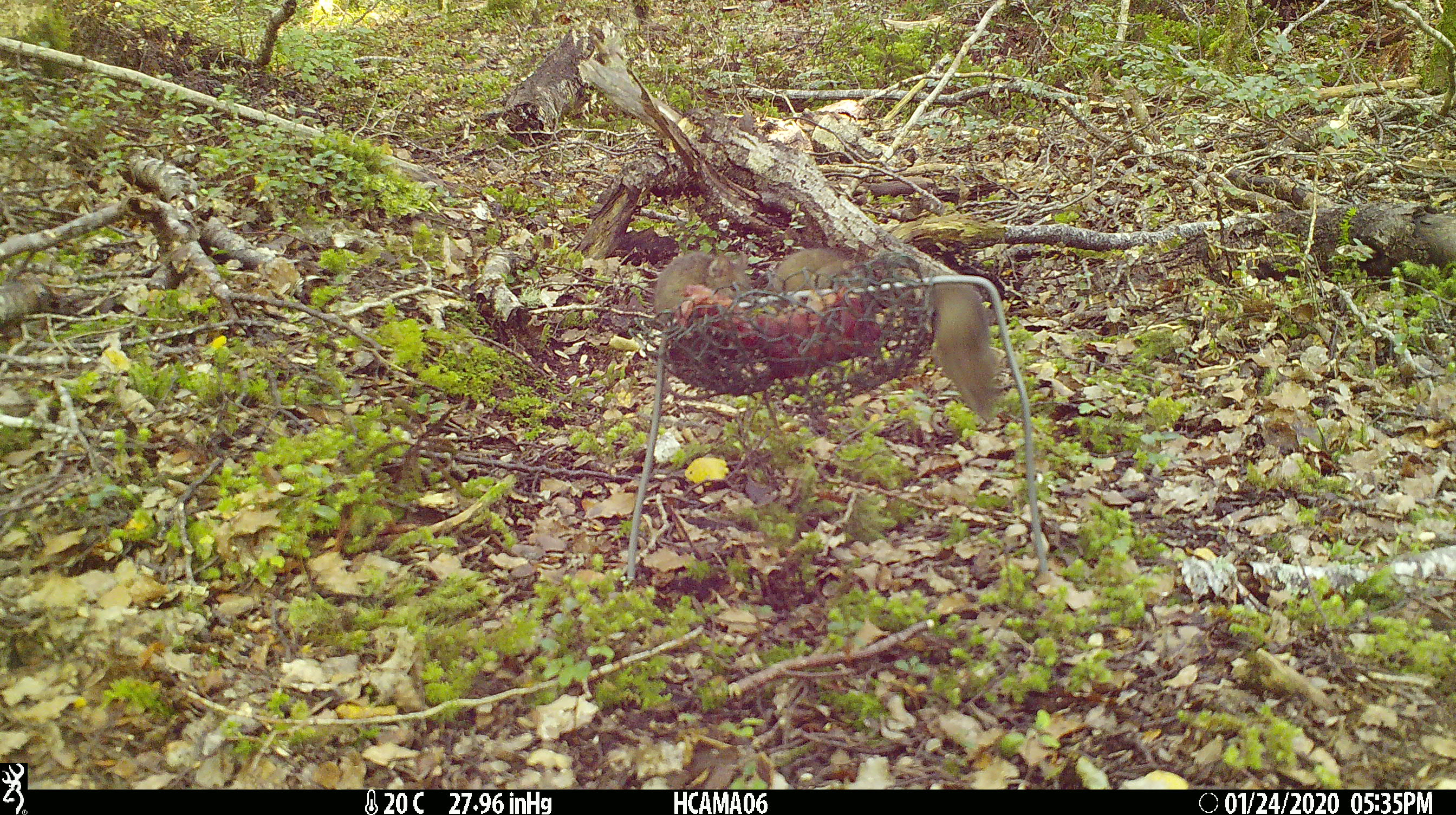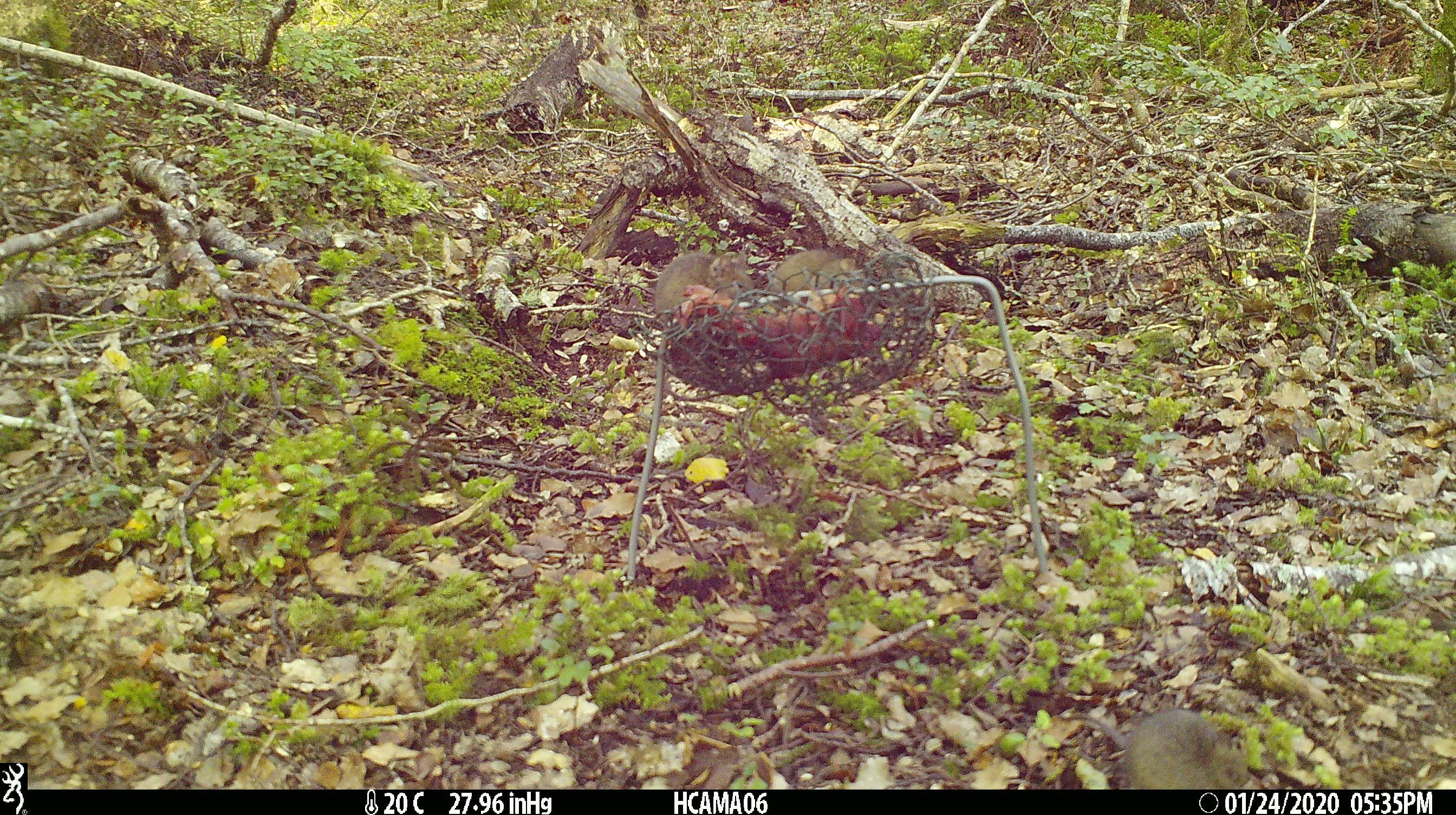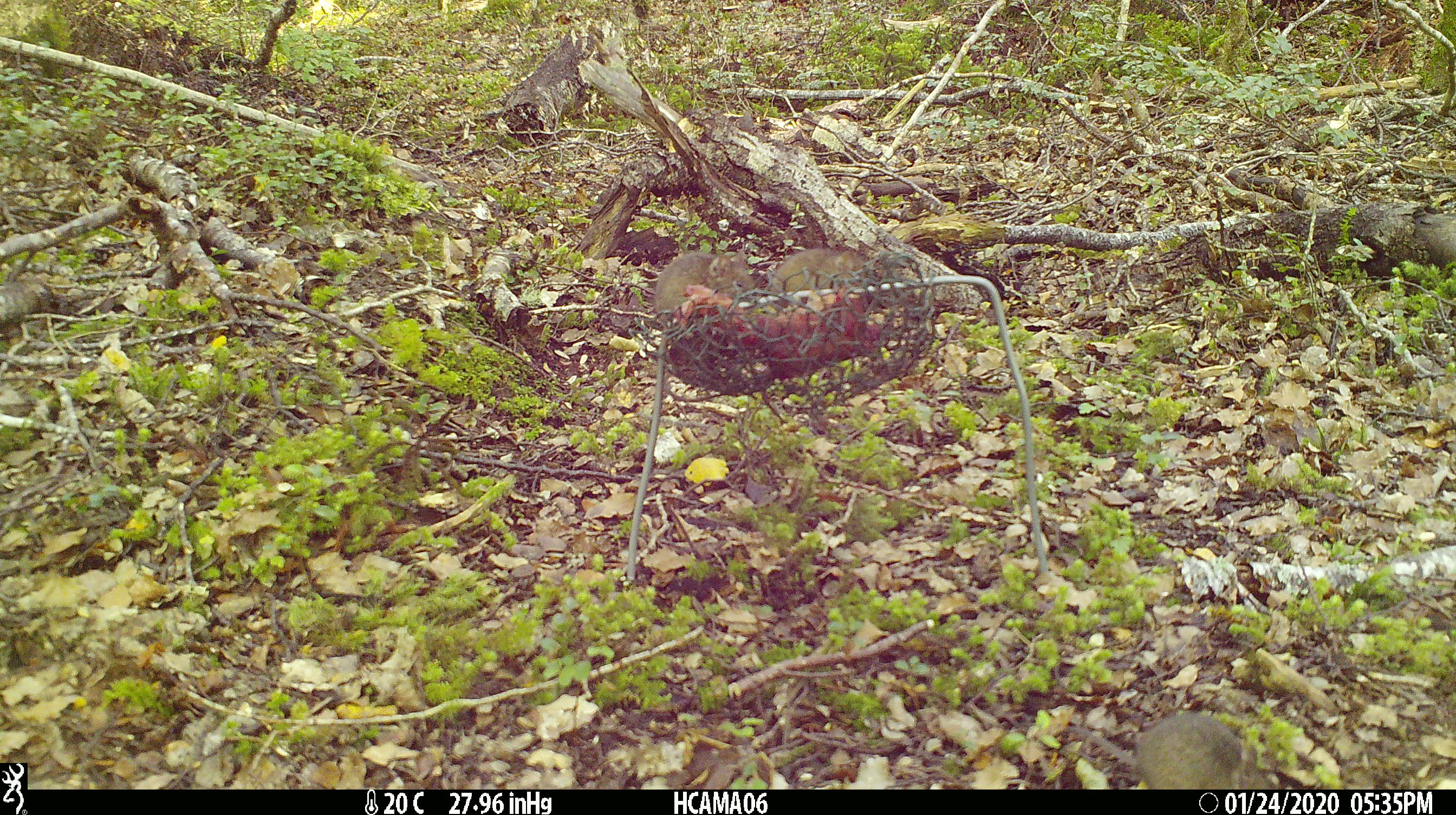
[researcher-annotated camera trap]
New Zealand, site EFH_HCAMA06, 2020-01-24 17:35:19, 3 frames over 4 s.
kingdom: Animalia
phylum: Chordata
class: Mammalia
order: Rodentia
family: Muridae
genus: Mus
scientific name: Mus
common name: mouse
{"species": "mouse (Mus)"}